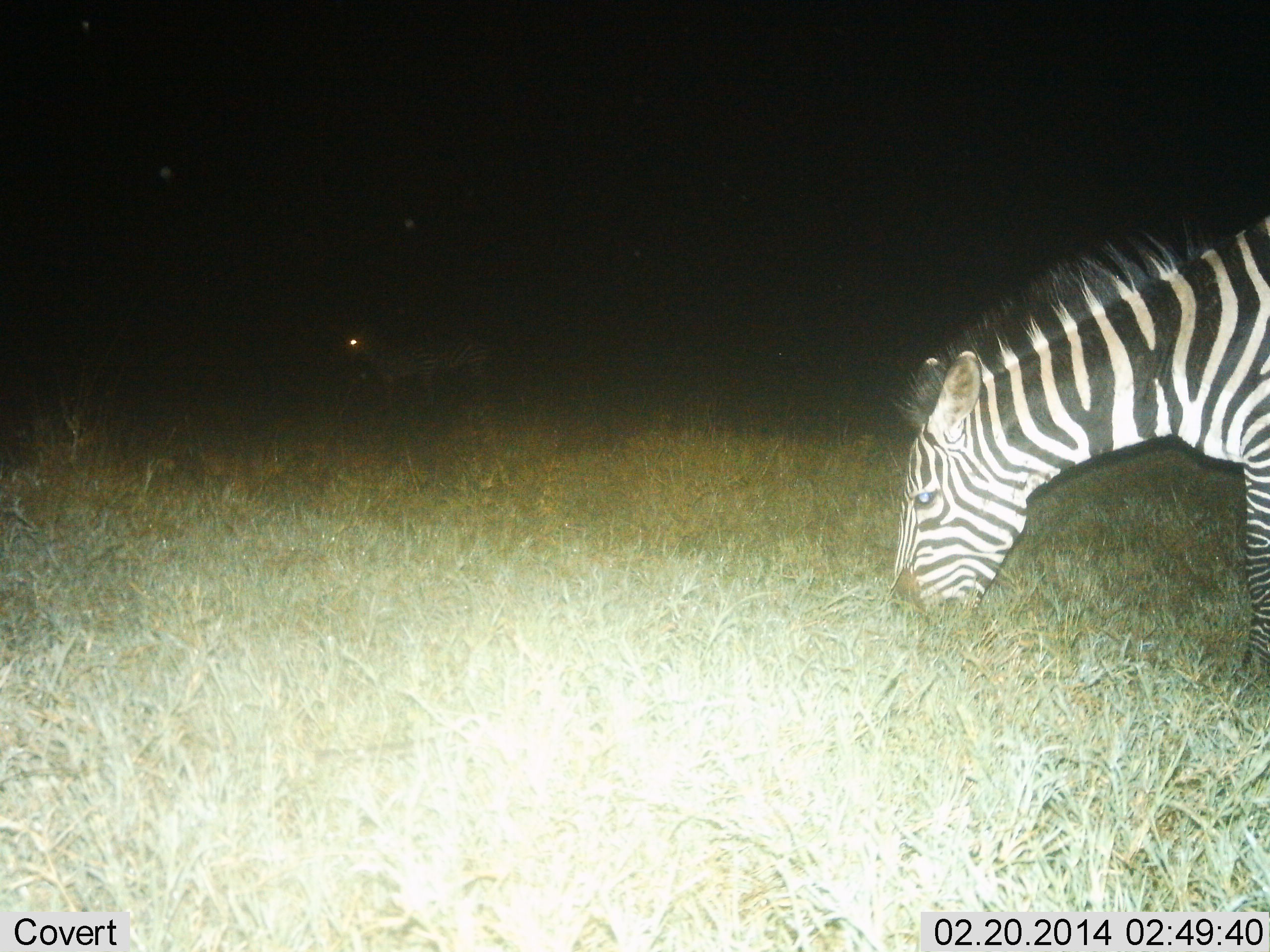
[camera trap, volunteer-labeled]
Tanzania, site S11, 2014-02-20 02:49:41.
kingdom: Animalia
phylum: Chordata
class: Mammalia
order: Perissodactyla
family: Equidae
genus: Equus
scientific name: Equus quagga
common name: plains zebra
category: zebra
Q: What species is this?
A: Zebra (plains zebra) (Equus quagga).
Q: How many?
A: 2.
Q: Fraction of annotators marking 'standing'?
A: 27%.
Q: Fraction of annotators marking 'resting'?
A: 0%.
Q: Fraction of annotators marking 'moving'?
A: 0%.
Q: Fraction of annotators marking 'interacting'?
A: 0%.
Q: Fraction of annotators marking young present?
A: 0%.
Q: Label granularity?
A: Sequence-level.